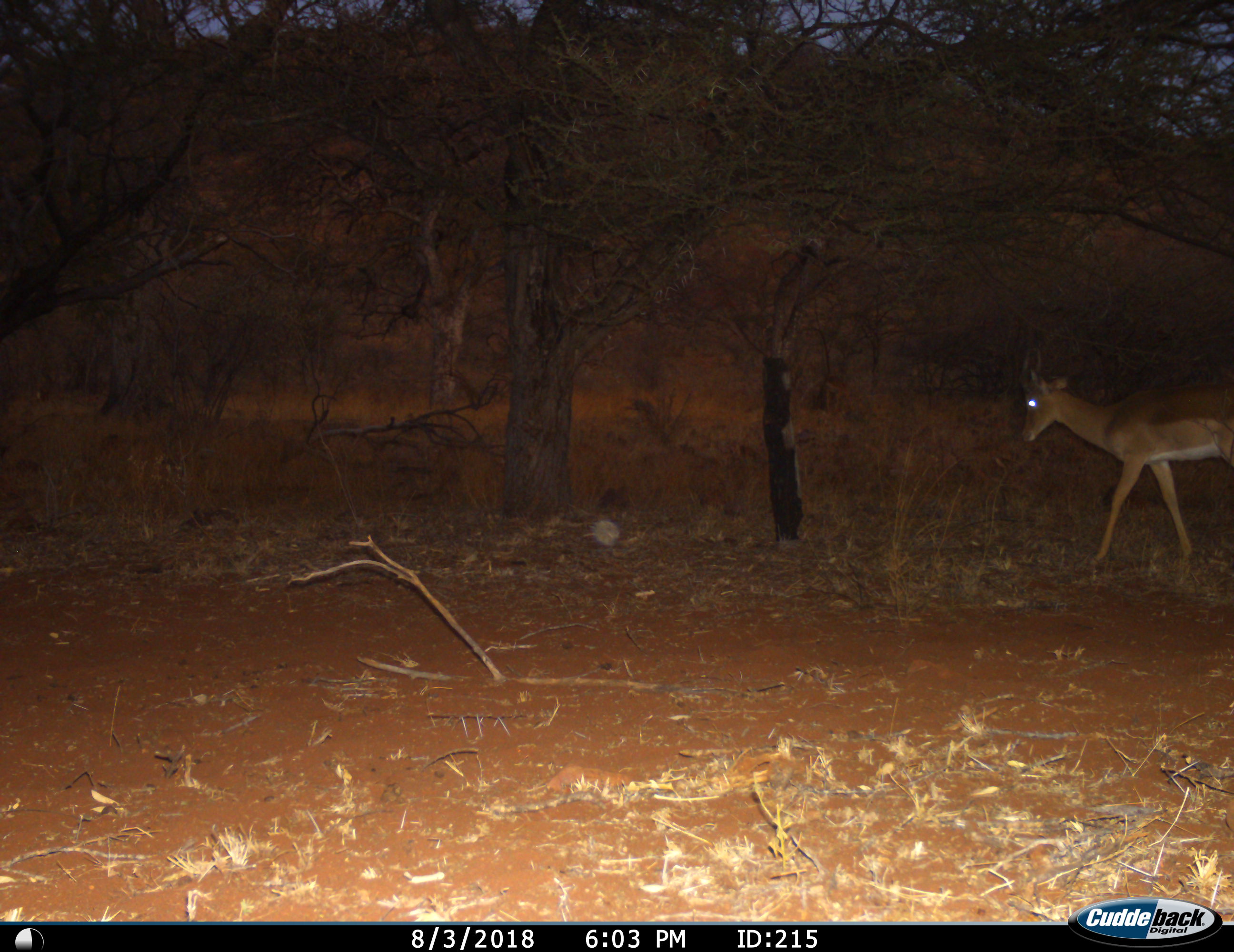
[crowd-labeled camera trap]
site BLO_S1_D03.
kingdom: Animalia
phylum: Chordata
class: Mammalia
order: Artiodactyla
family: Bovidae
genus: Aepyceros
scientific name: Aepyceros melampus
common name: impala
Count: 1.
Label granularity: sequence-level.